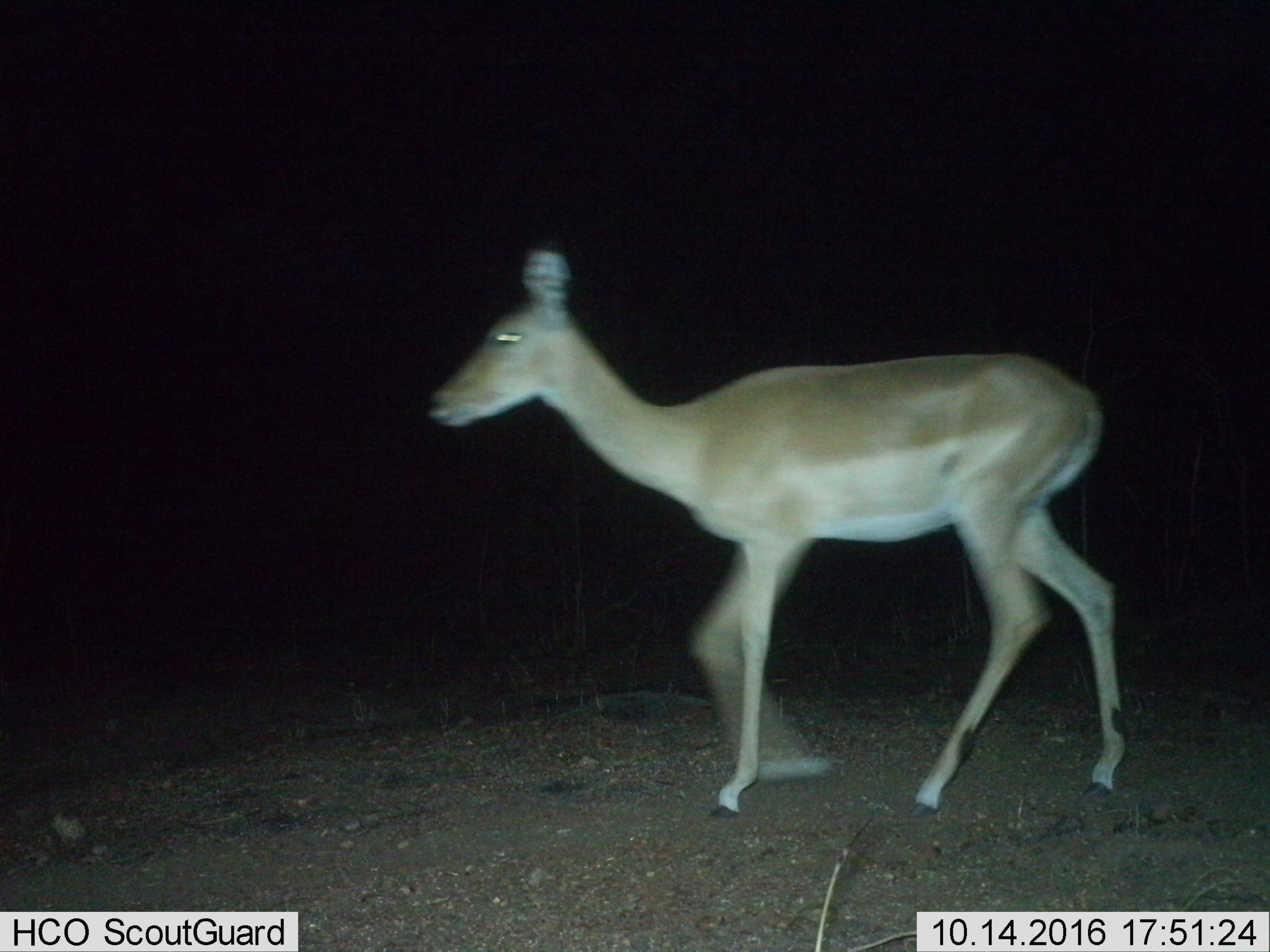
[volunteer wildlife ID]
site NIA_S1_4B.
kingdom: Animalia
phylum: Chordata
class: Mammalia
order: Artiodactyla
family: Bovidae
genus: Aepyceros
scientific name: Aepyceros melampus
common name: impala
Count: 1.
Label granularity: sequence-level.